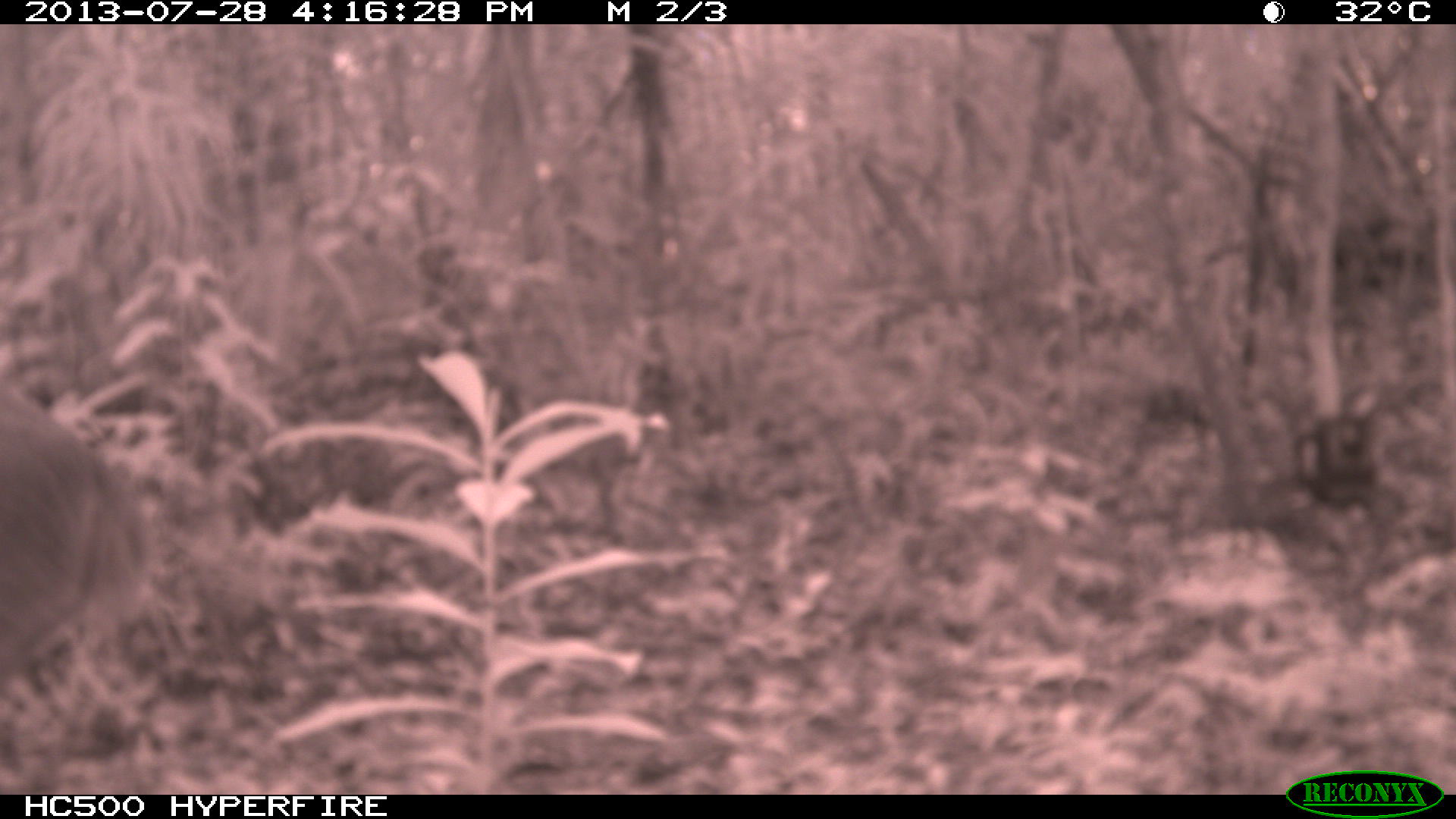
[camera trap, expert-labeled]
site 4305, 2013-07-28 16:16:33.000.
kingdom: Animalia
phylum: Chordata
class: Mammalia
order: Artiodactyla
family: Cervidae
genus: Mazama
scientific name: Mazama temama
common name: central american red brocket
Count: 1.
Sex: male.